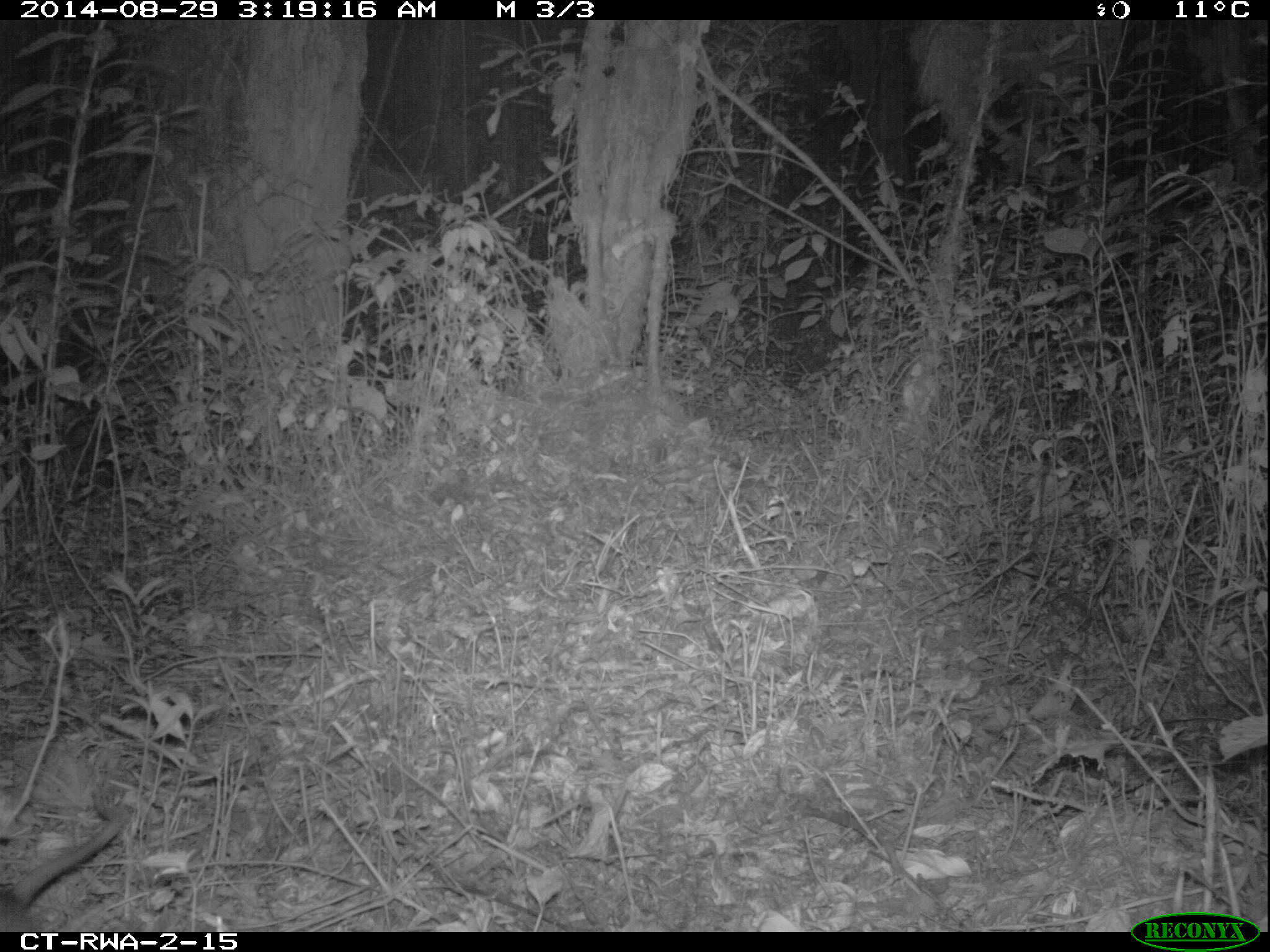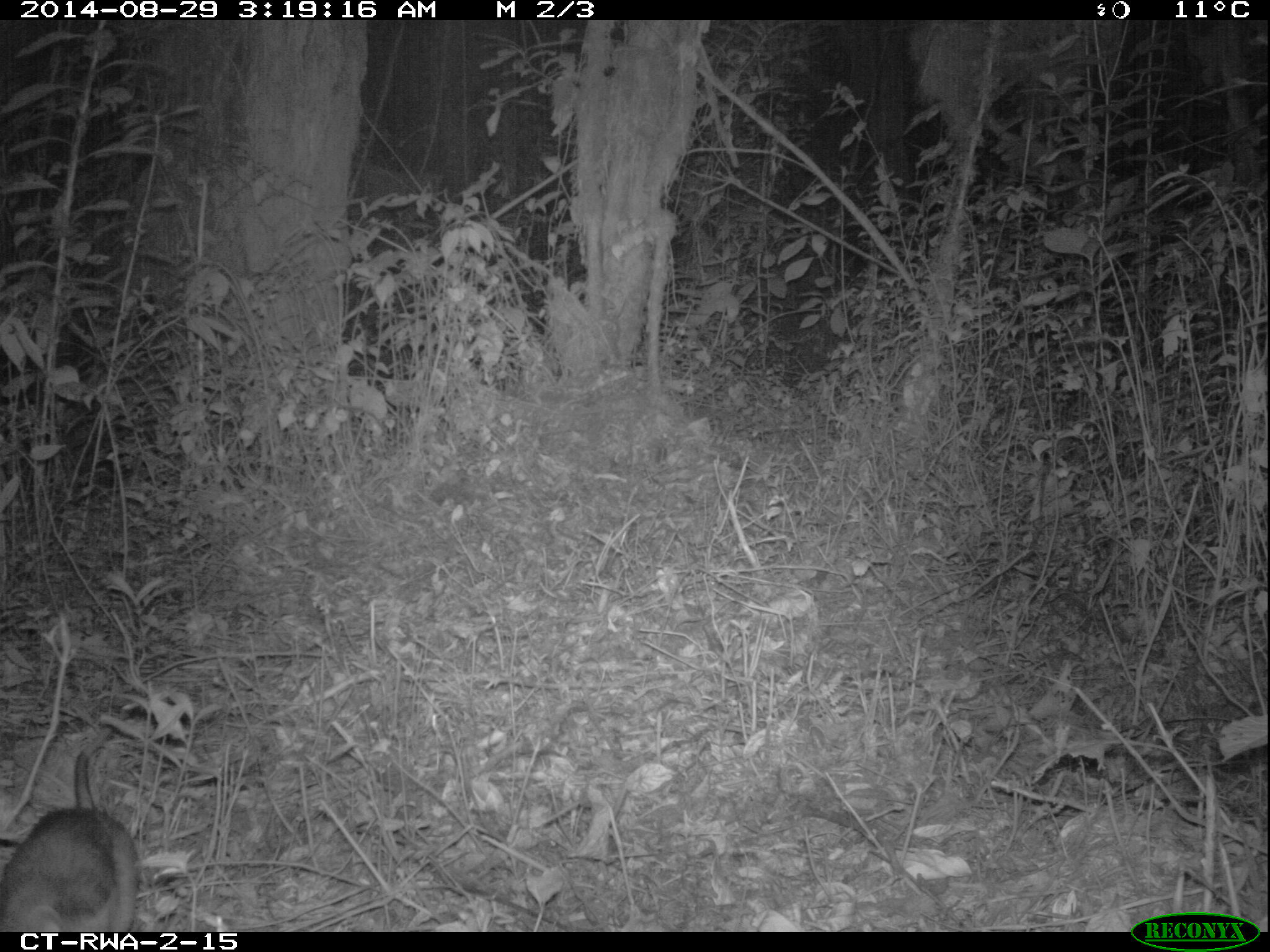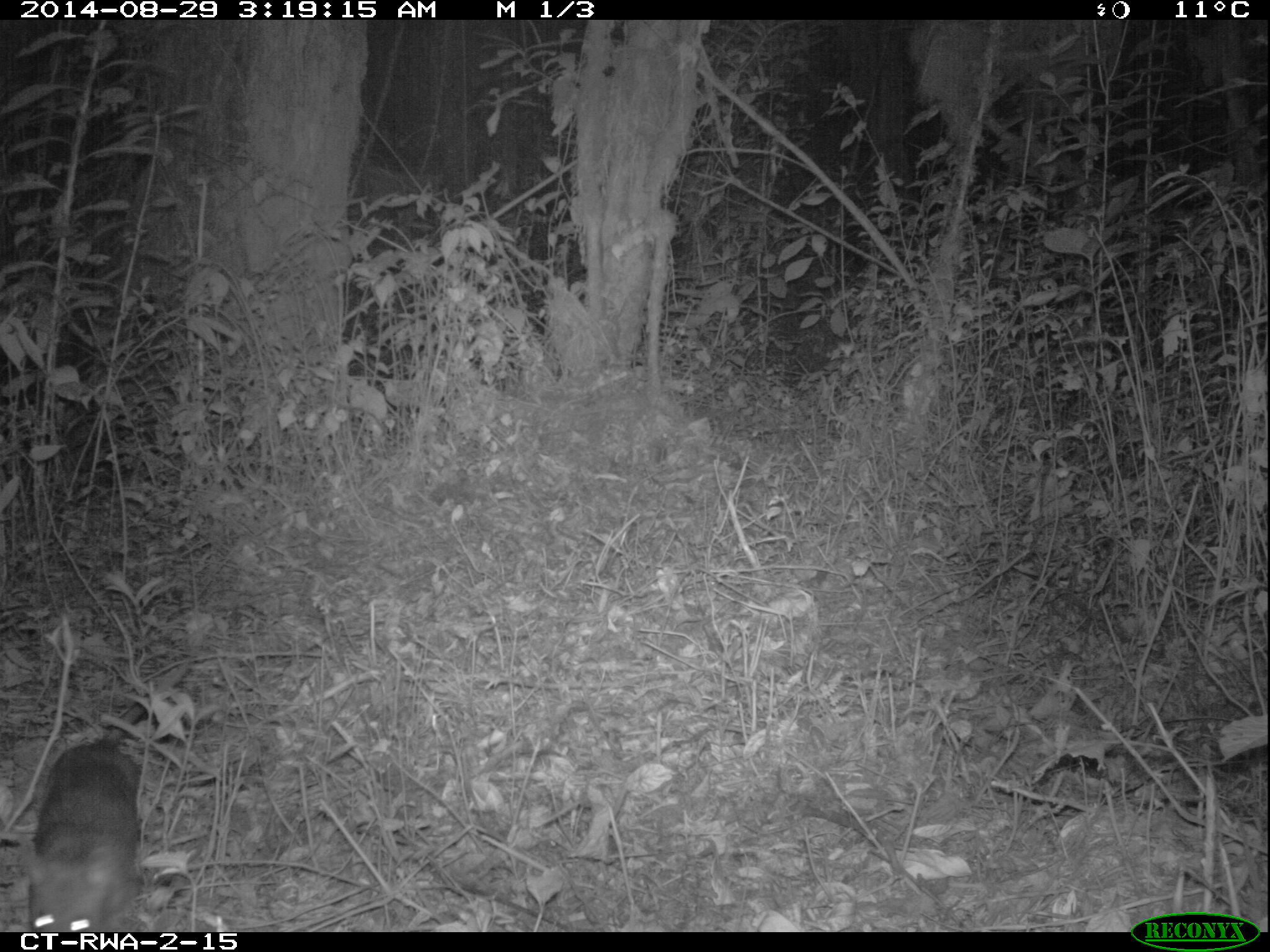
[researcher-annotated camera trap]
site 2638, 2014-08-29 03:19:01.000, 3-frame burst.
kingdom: Animalia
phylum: Chordata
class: Mammalia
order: Rodentia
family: Nesomyidae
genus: Cricetomys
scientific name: Cricetomys gambianus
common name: african giant pouched rat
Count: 1.